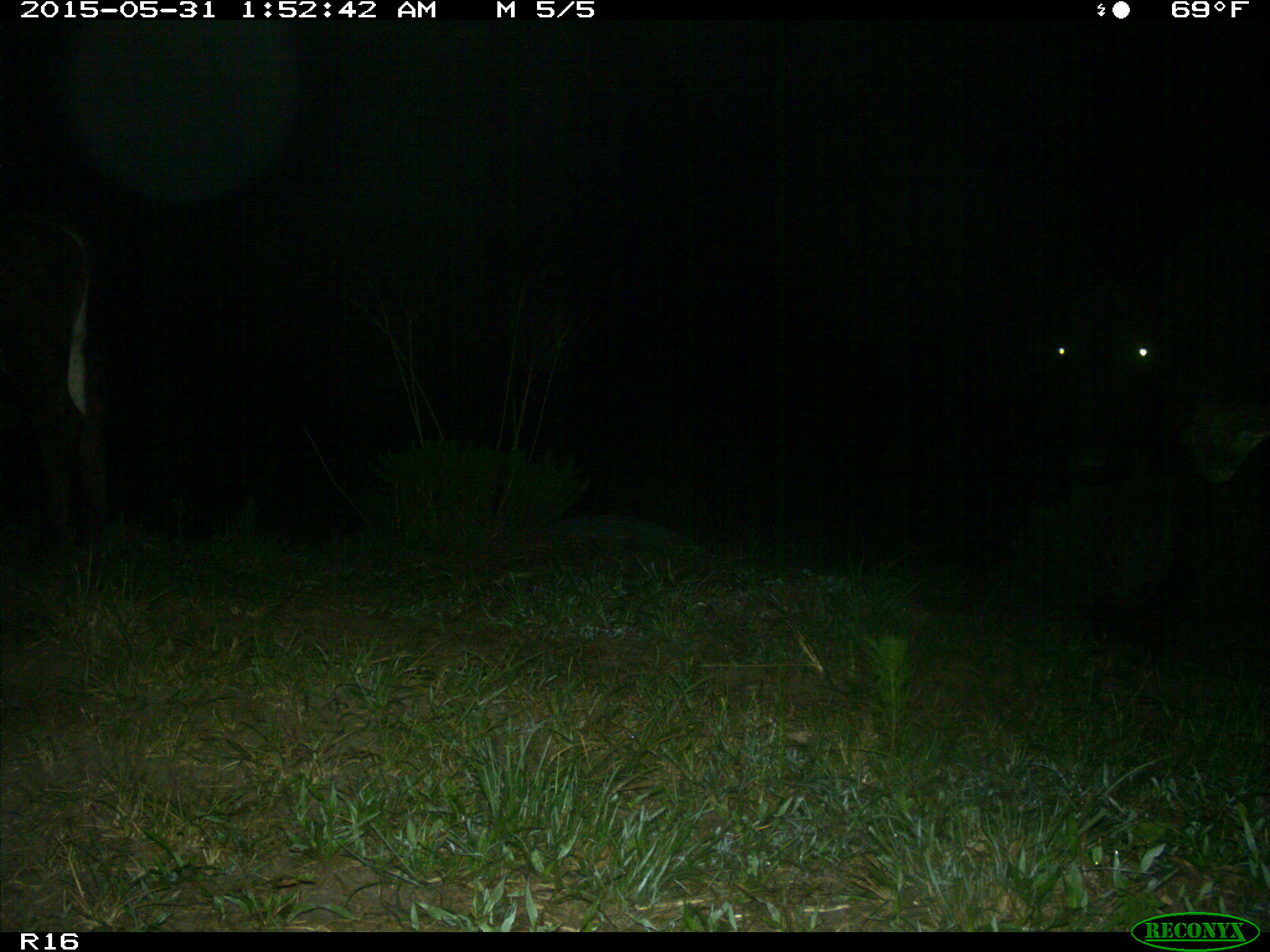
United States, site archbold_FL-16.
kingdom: Animalia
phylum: Chordata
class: Mammalia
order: Artiodactyla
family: Bovidae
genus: Bos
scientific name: Bos taurus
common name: domestic cow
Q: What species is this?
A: Bos taurus (domestic cow).